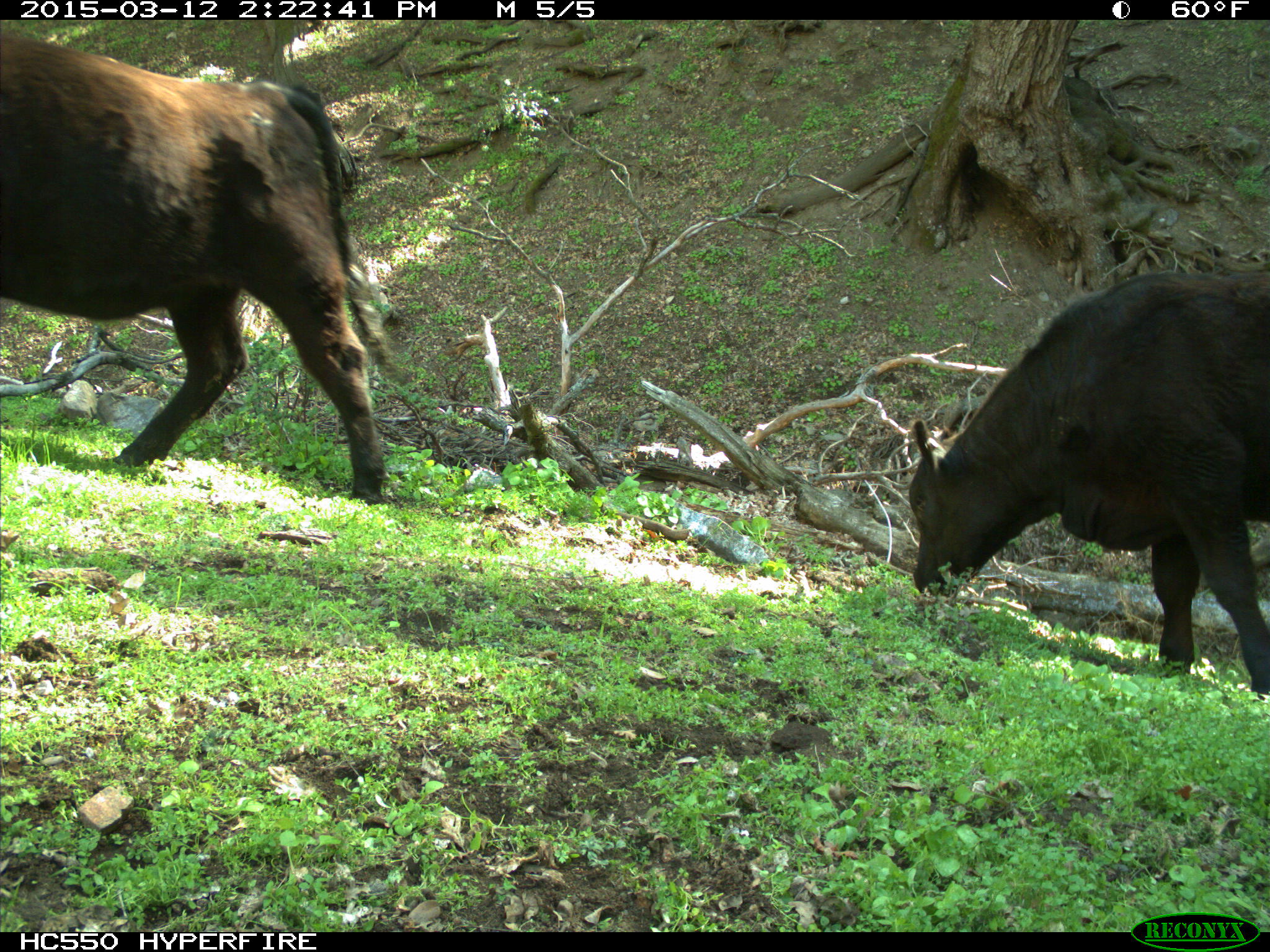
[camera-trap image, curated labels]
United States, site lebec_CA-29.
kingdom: Animalia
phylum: Chordata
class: Mammalia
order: Artiodactyla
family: Bovidae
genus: Bos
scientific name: Bos taurus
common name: domestic cow